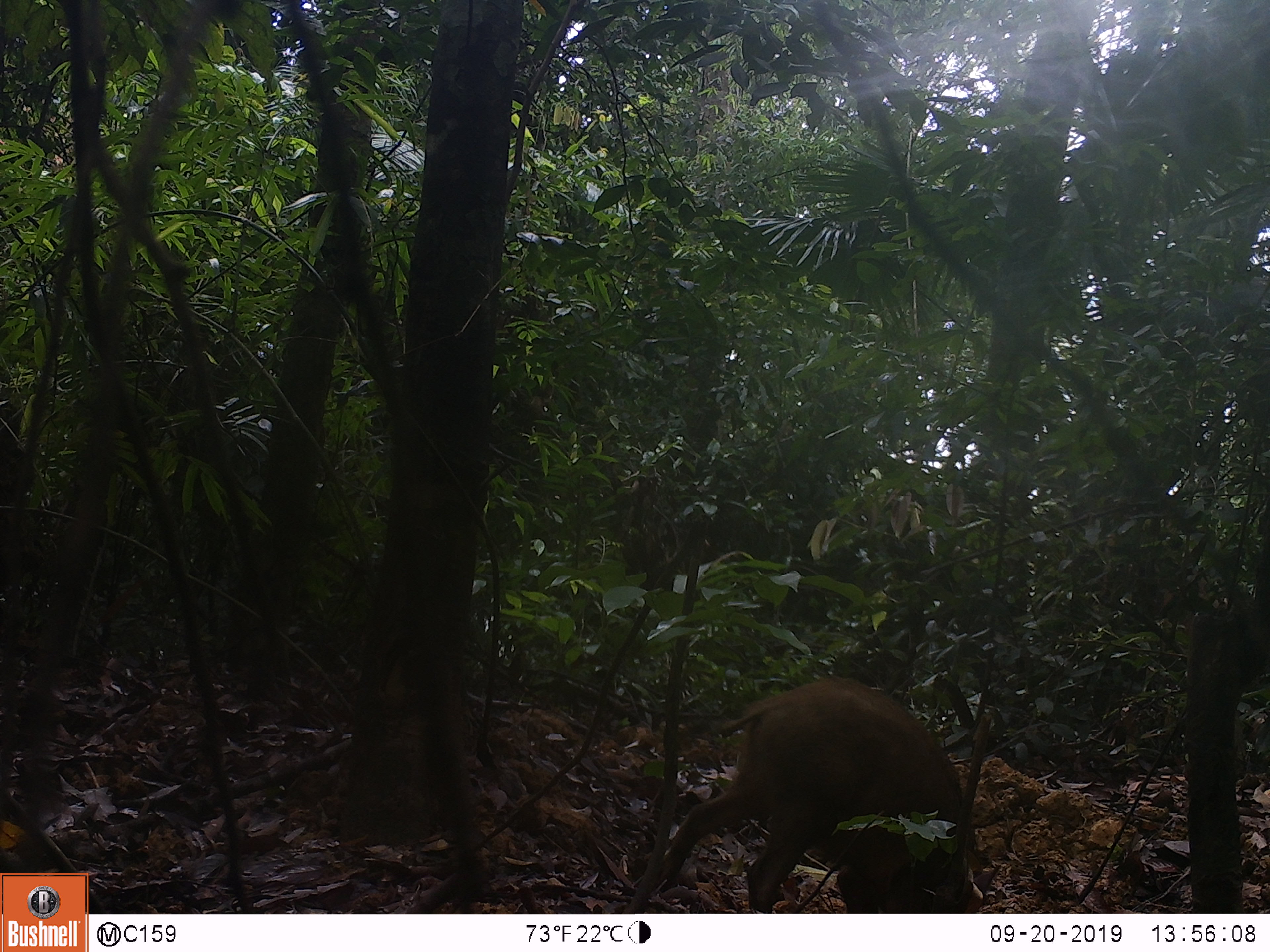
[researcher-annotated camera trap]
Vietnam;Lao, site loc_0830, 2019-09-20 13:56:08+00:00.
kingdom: Animalia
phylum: Chordata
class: Mammalia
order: Artiodactyla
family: Suidae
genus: Sus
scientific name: Sus scrofa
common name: eurasian wild pig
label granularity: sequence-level